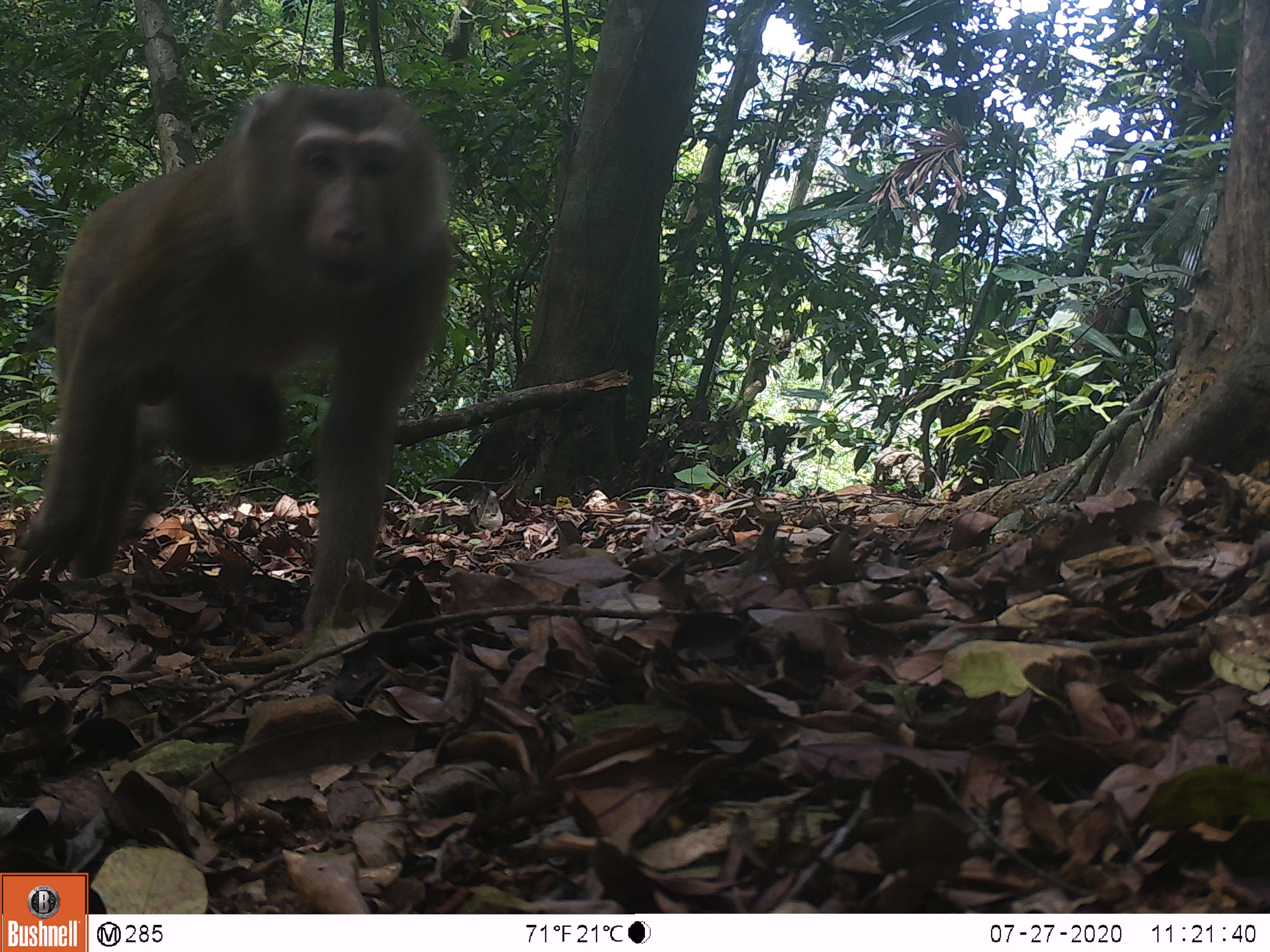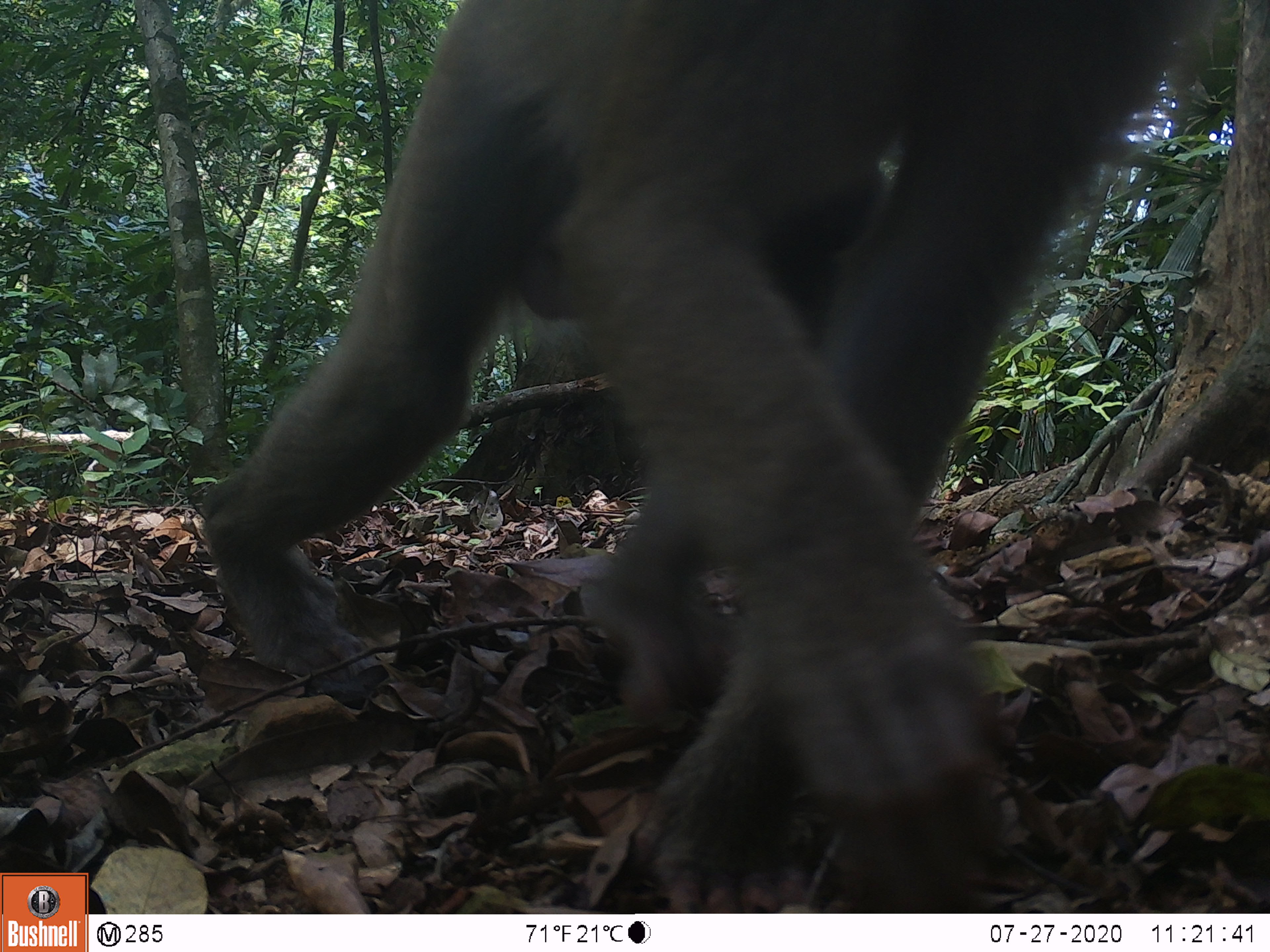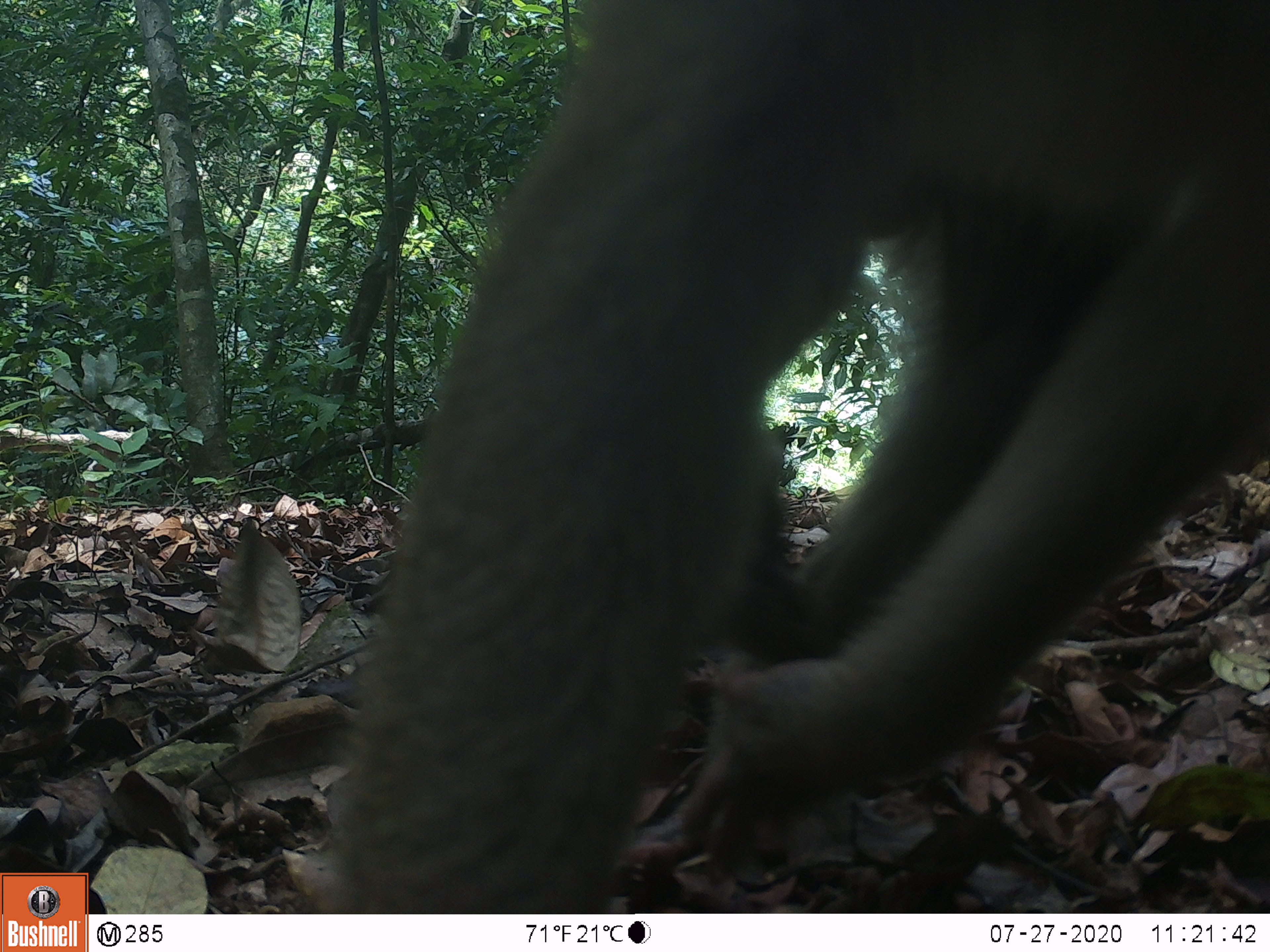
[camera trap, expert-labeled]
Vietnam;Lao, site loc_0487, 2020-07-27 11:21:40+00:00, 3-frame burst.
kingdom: Animalia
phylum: Chordata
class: Mammalia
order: Primates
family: Cercopithecidae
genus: Macaca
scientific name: Macaca nemestrina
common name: pig-tailed macaque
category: pig tailed macaque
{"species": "pig tailed macaque (pig-tailed macaque) (Macaca nemestrina)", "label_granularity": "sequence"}